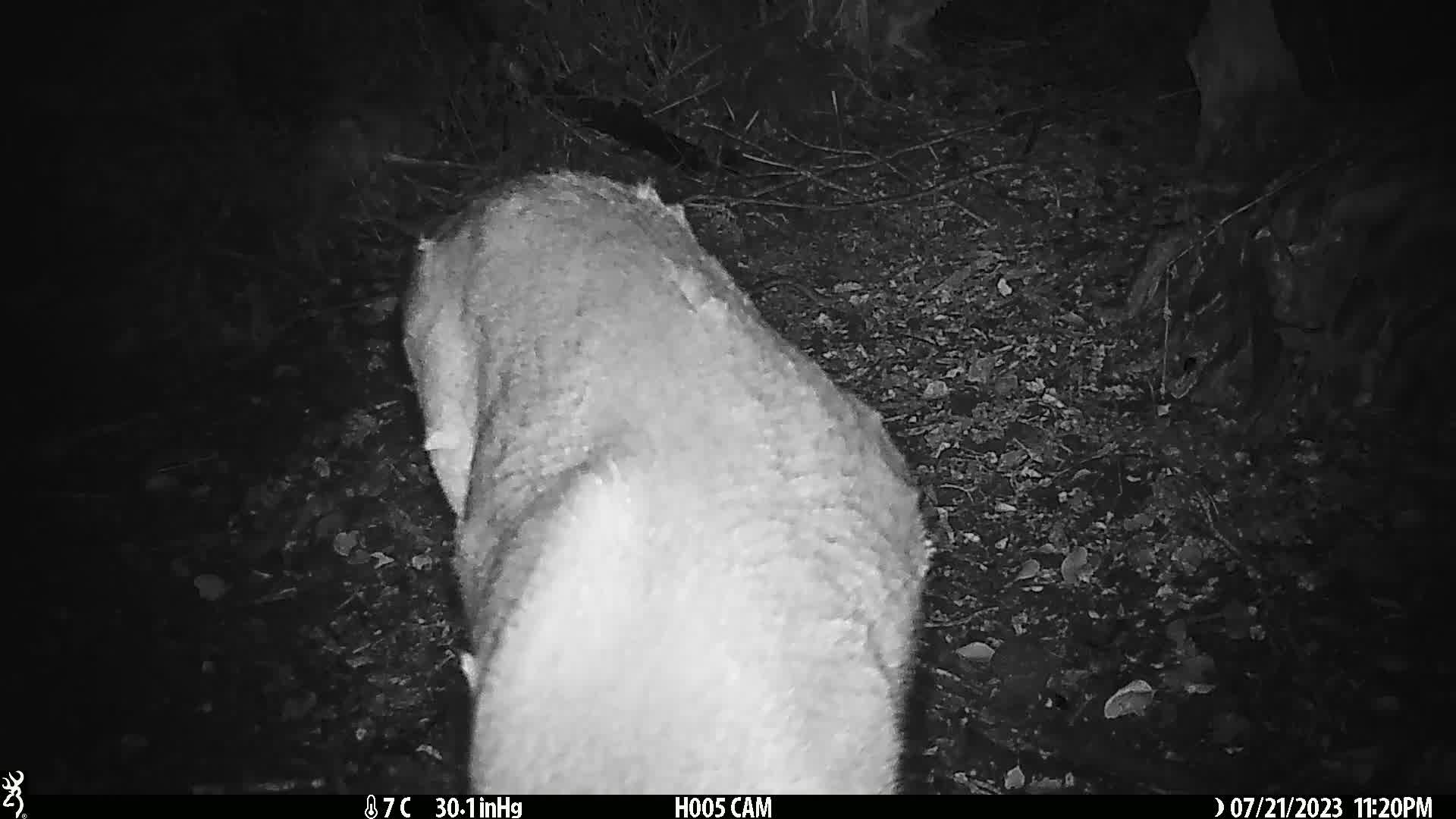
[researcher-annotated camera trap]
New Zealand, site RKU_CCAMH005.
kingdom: Animalia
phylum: Chordata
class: Mammalia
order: Artiodactyla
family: Cervidae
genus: Odocoileus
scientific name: Odocoileus virginianus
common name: white-tailed deer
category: white tailed deer